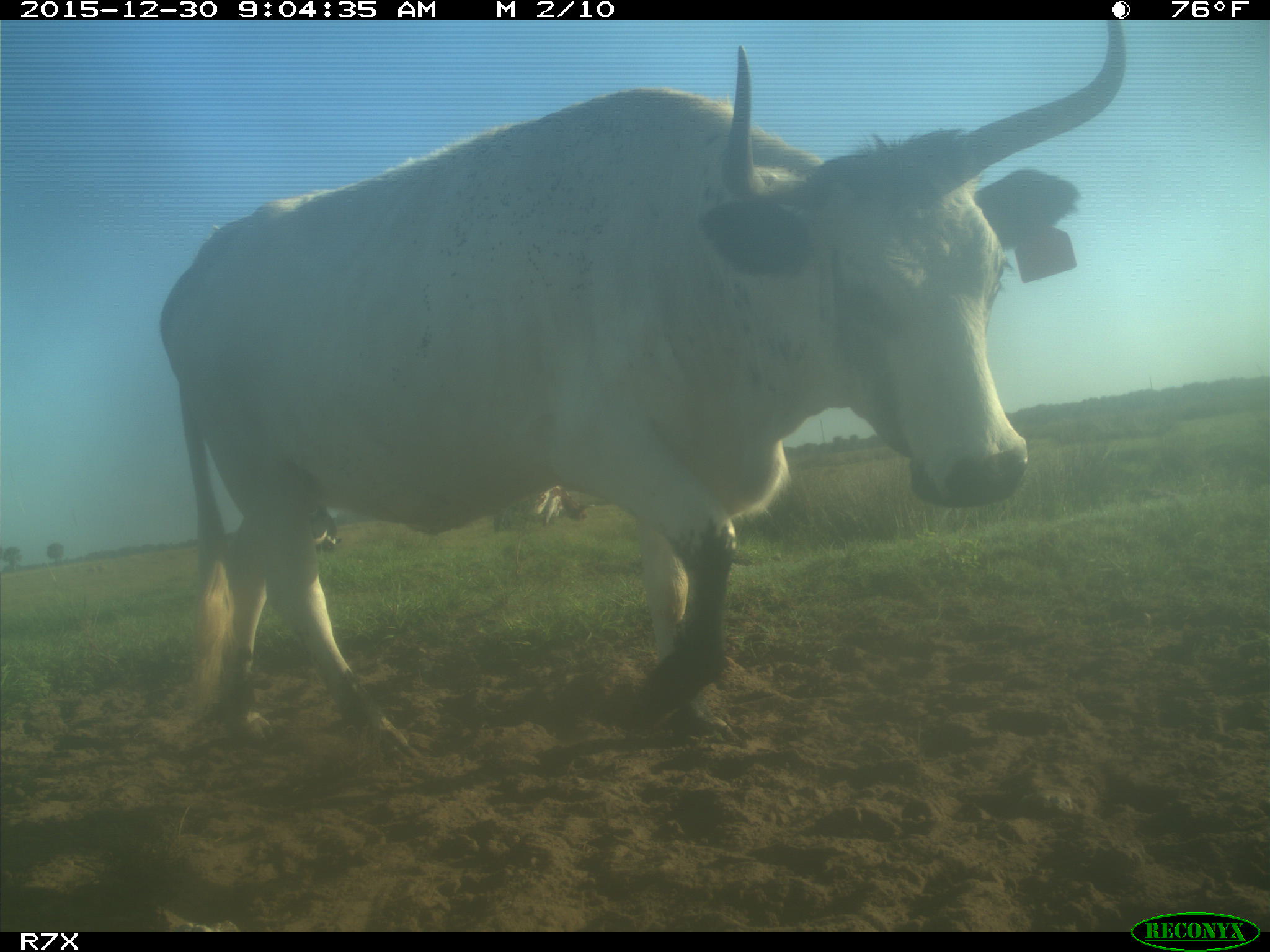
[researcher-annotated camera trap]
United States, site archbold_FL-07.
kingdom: Animalia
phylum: Chordata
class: Mammalia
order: Artiodactyla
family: Bovidae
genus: Bos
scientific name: Bos taurus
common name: domestic cow